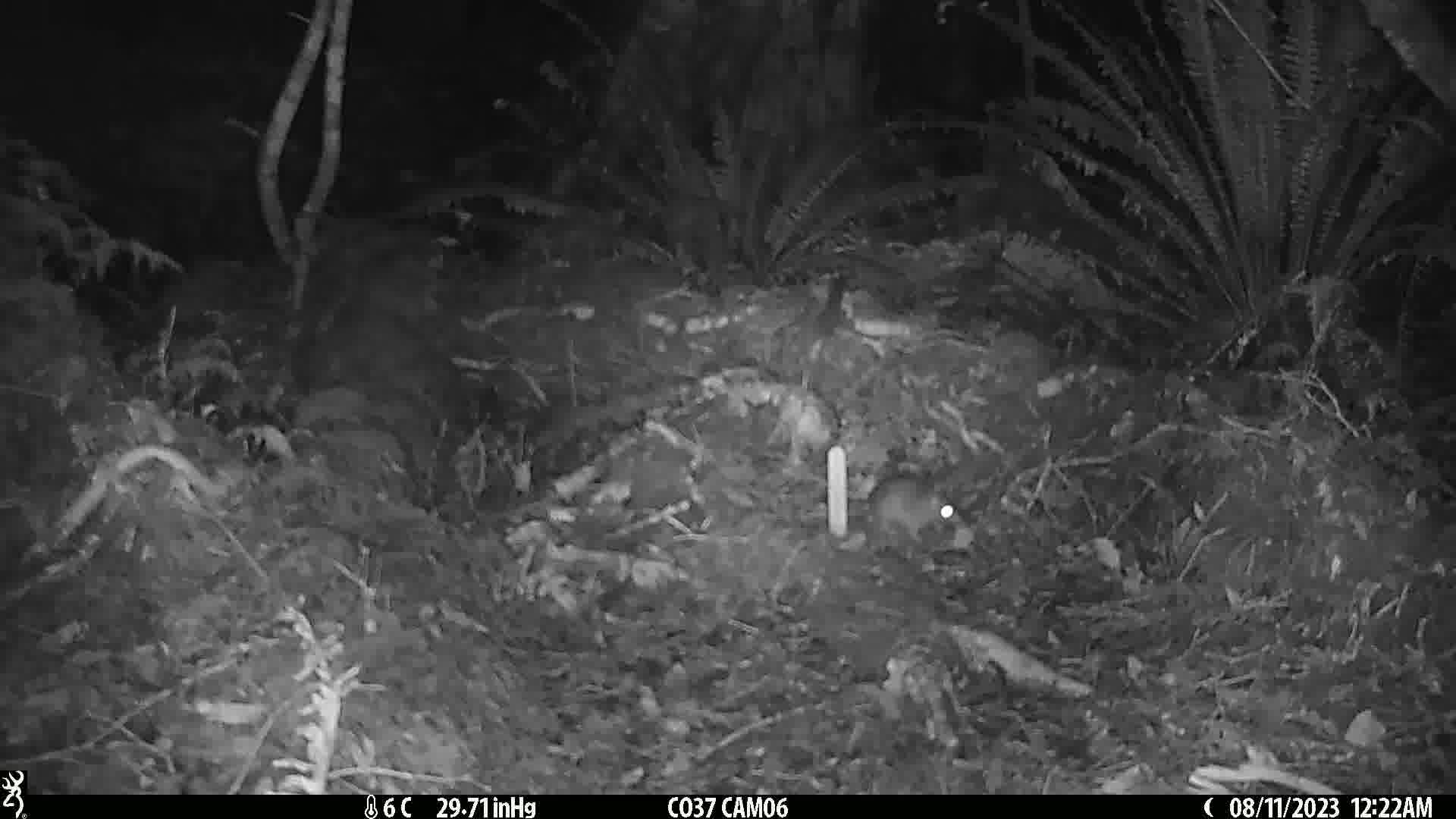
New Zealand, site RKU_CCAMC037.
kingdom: Animalia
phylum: Chordata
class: Mammalia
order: Rodentia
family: Muridae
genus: Rattus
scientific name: Rattus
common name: rat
Rat (Rattus).